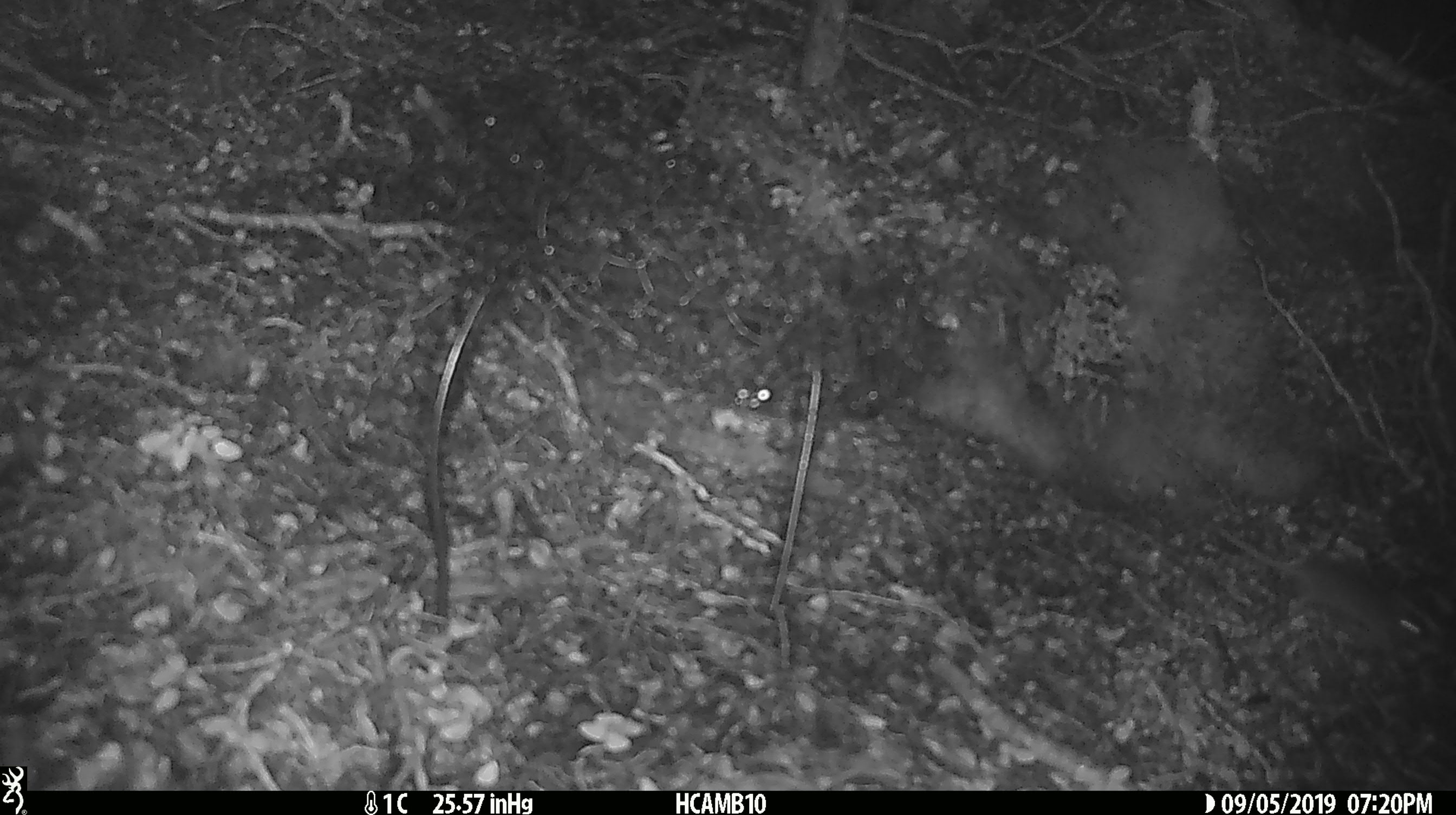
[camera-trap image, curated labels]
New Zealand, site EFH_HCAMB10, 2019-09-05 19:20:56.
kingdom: Animalia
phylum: Chordata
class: Mammalia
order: Rodentia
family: Muridae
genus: Mus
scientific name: Mus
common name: mouse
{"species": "mouse (Mus)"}